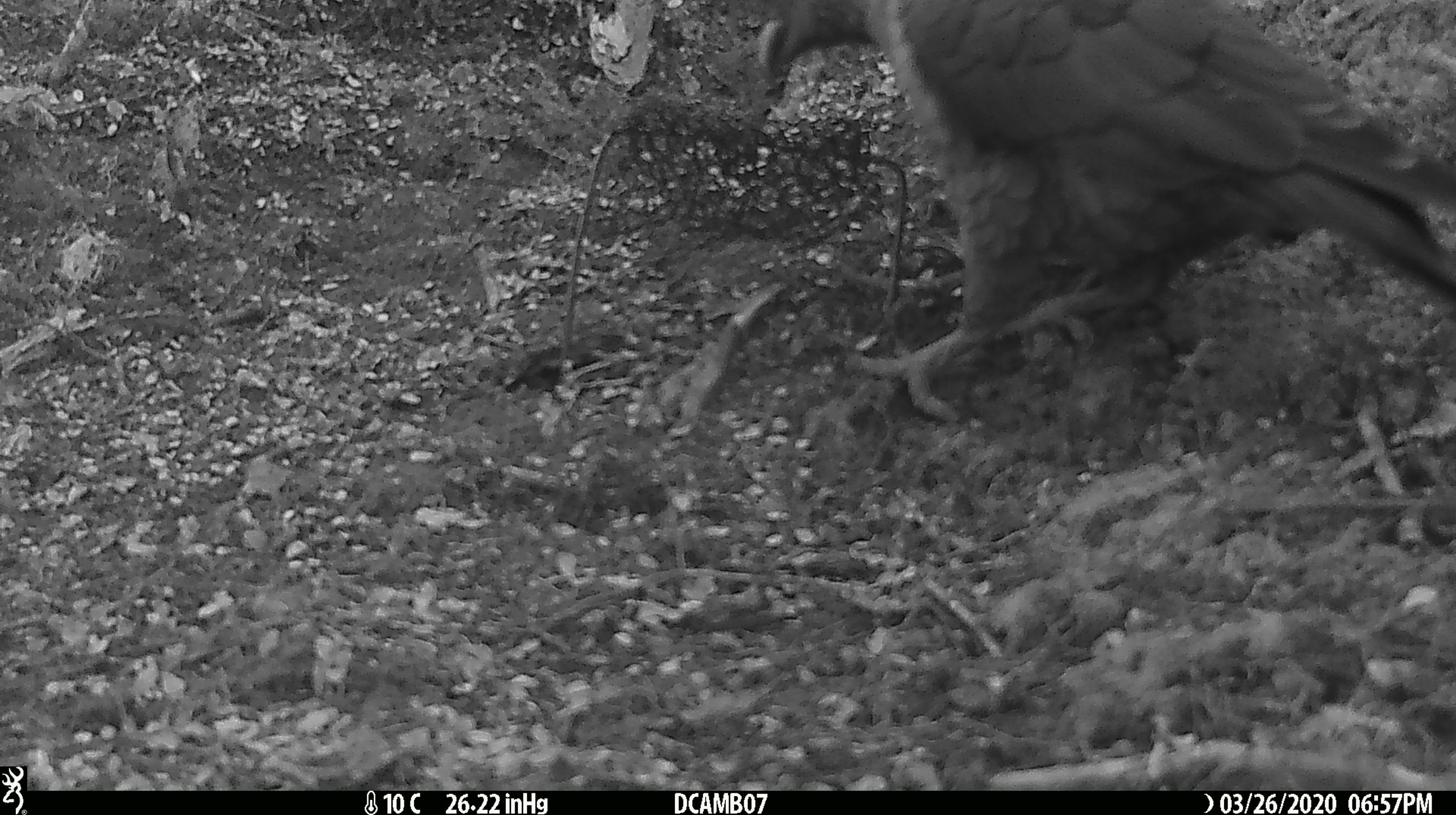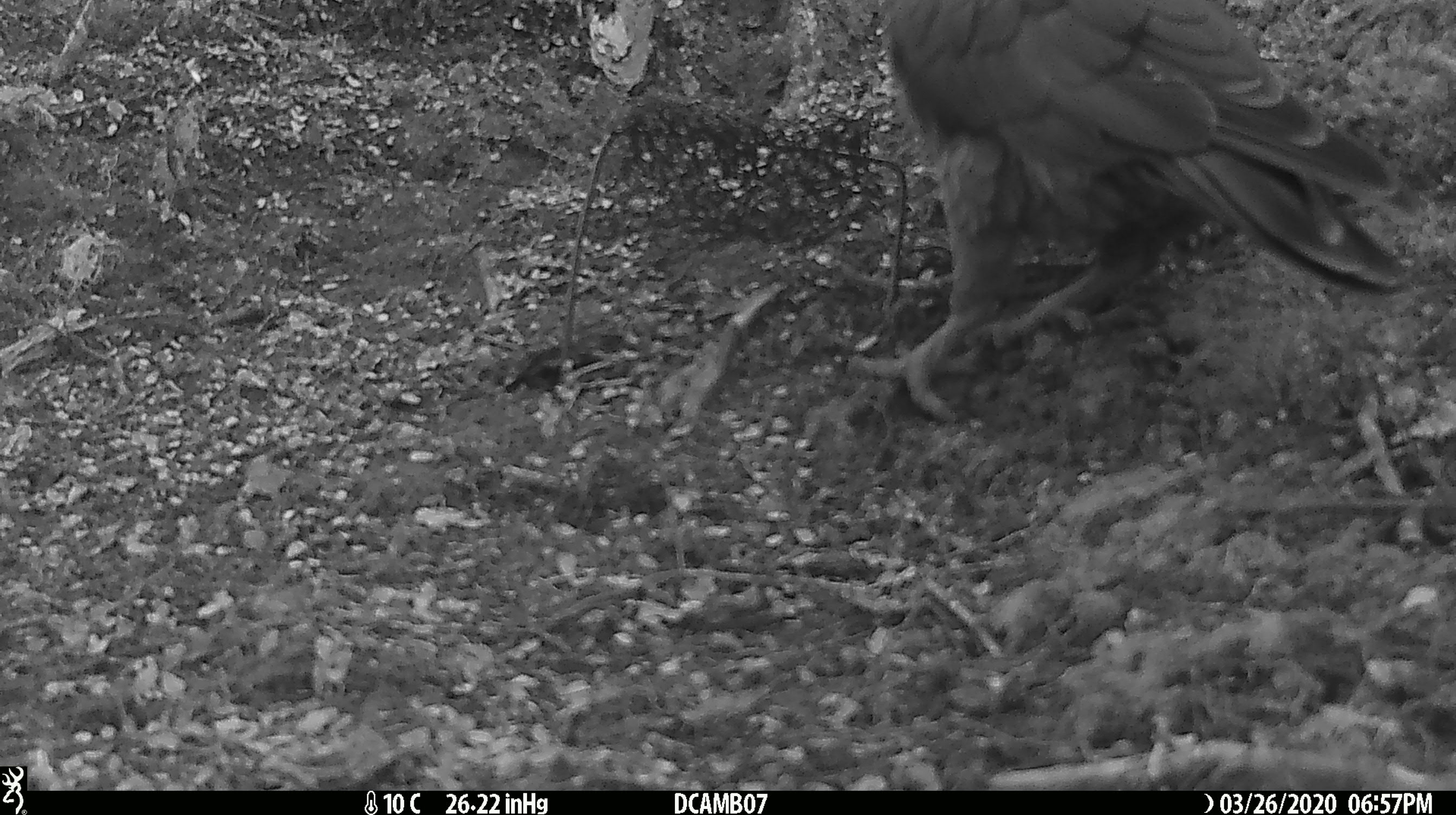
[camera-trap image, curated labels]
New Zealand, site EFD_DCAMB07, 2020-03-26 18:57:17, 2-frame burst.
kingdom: Animalia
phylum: Chordata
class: Aves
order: Psittaciformes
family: Strigopidae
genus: Nestor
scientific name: Nestor notabilis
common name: kea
Kea (Nestor notabilis).